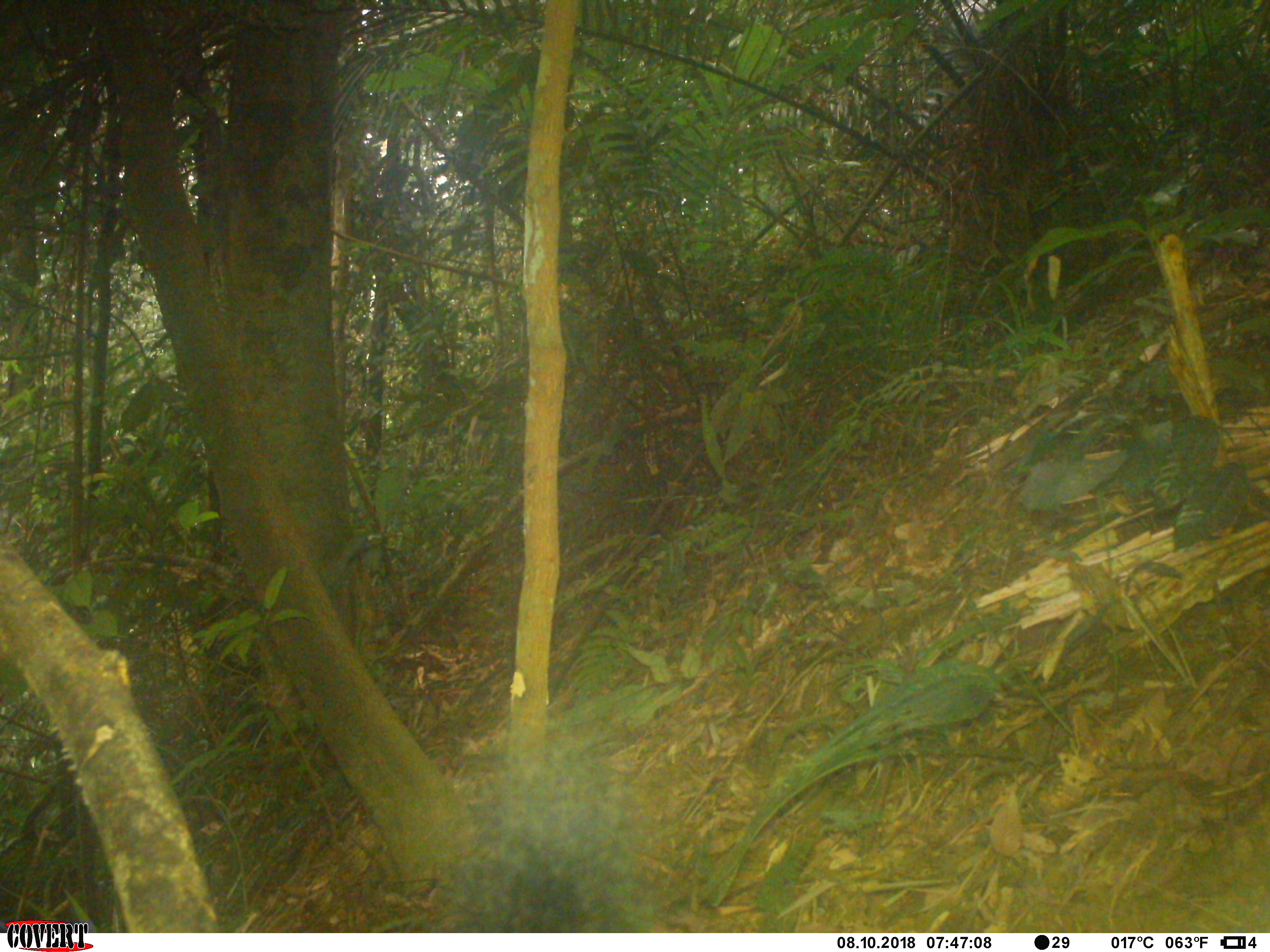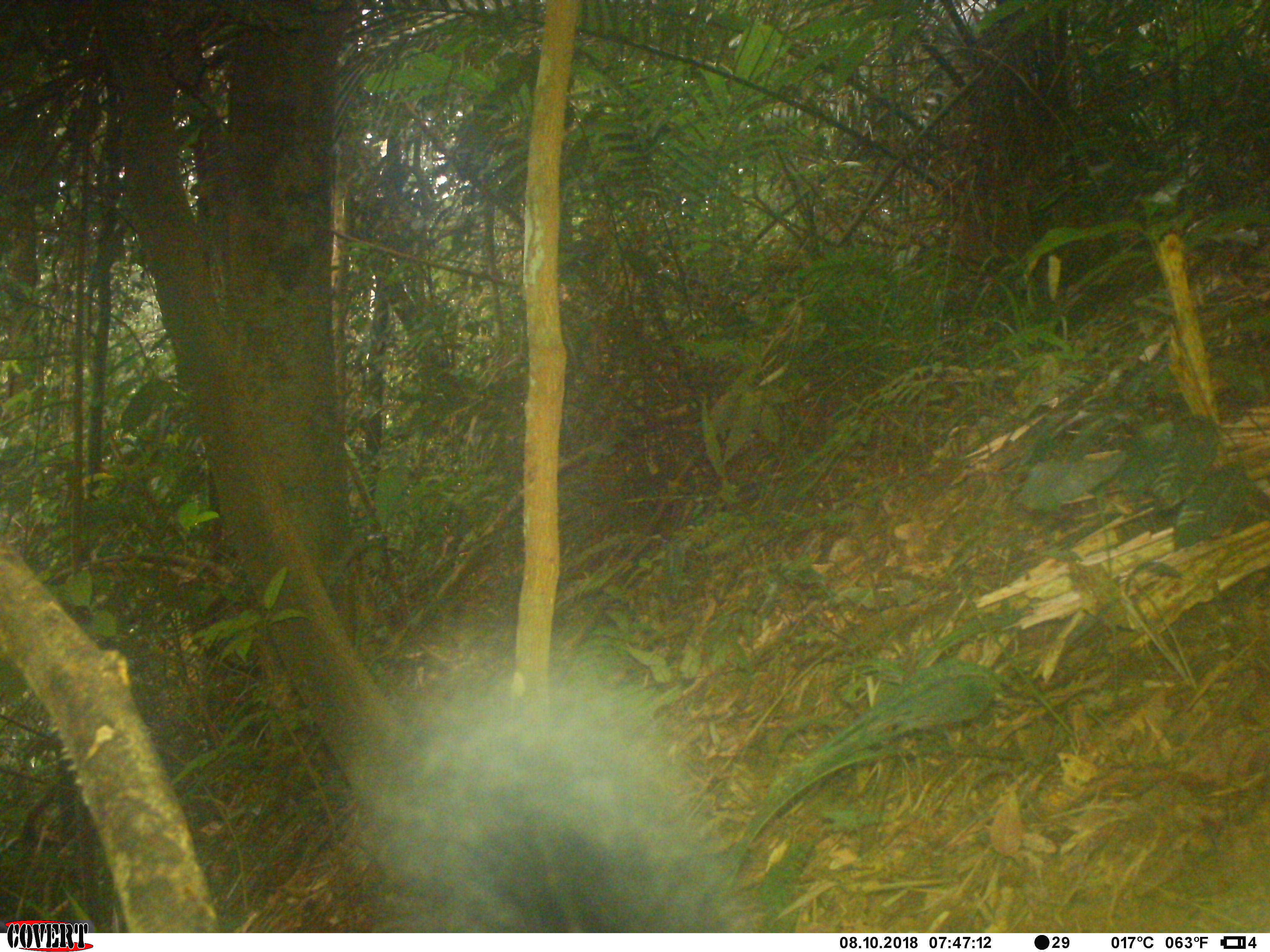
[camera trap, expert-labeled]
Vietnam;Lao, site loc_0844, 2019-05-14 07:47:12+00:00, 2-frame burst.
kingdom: Animalia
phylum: Chordata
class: Mammalia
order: Rodentia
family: Sciuridae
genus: Sciurus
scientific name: Sciurus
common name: squirrel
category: unidentified squirrel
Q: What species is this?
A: Unidentified squirrel (squirrel) (Sciurus).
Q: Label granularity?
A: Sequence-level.